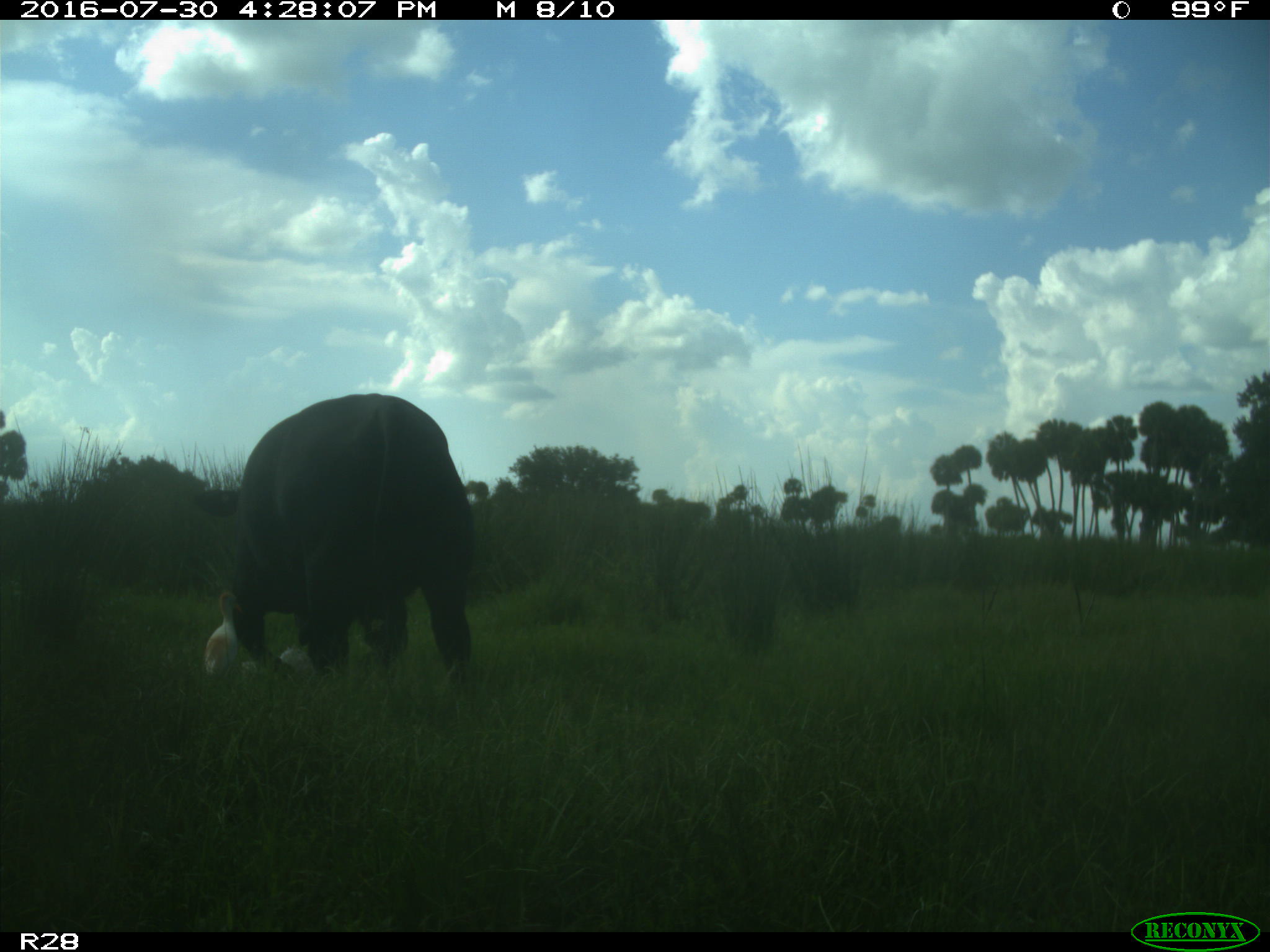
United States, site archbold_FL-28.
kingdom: Animalia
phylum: Chordata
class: Mammalia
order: Artiodactyla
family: Bovidae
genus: Bos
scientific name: Bos taurus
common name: domestic cow